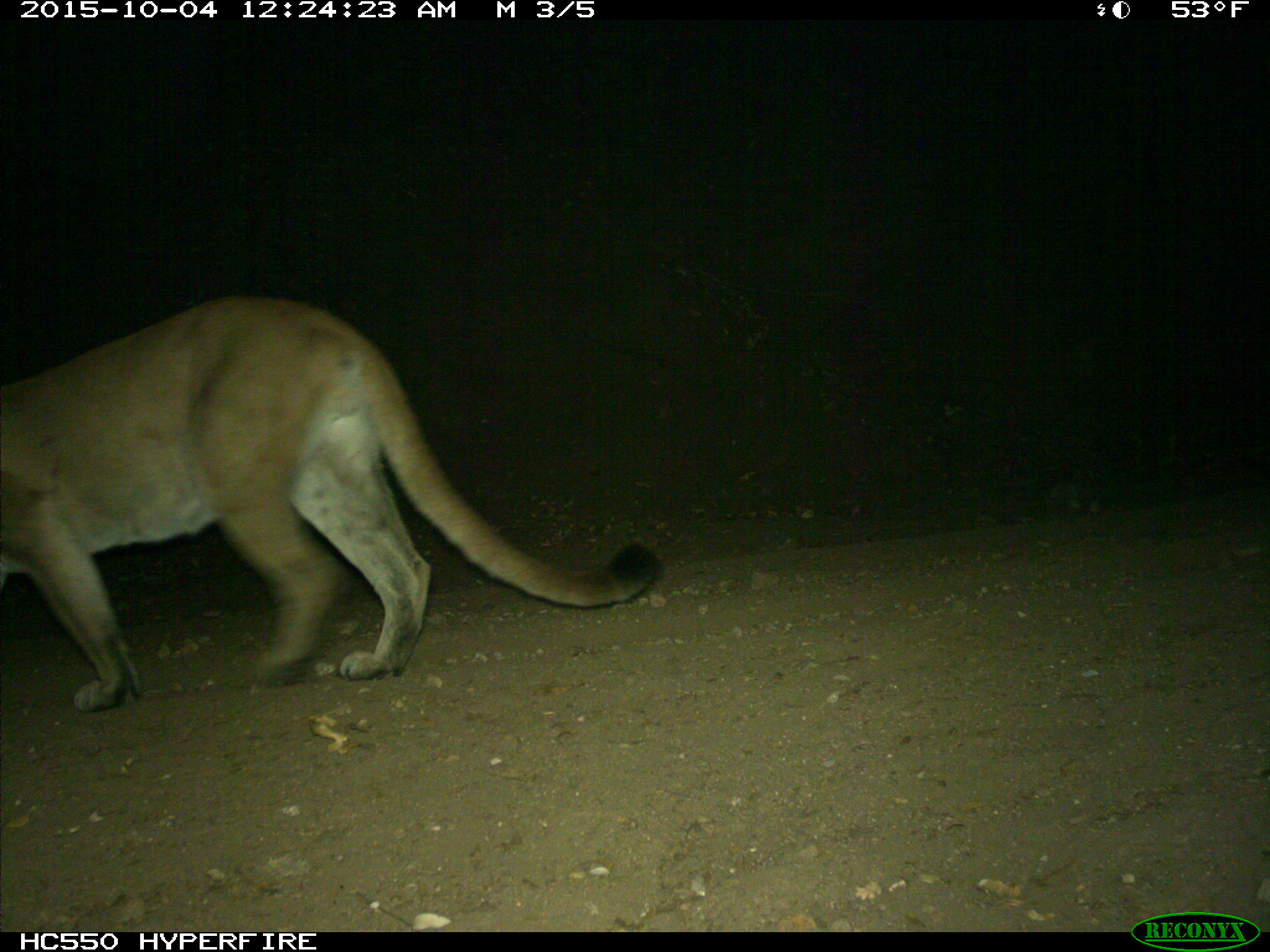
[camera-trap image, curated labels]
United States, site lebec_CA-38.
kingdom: Animalia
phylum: Chordata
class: Mammalia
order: Carnivora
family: Felidae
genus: Puma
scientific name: Puma concolor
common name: mountain lion